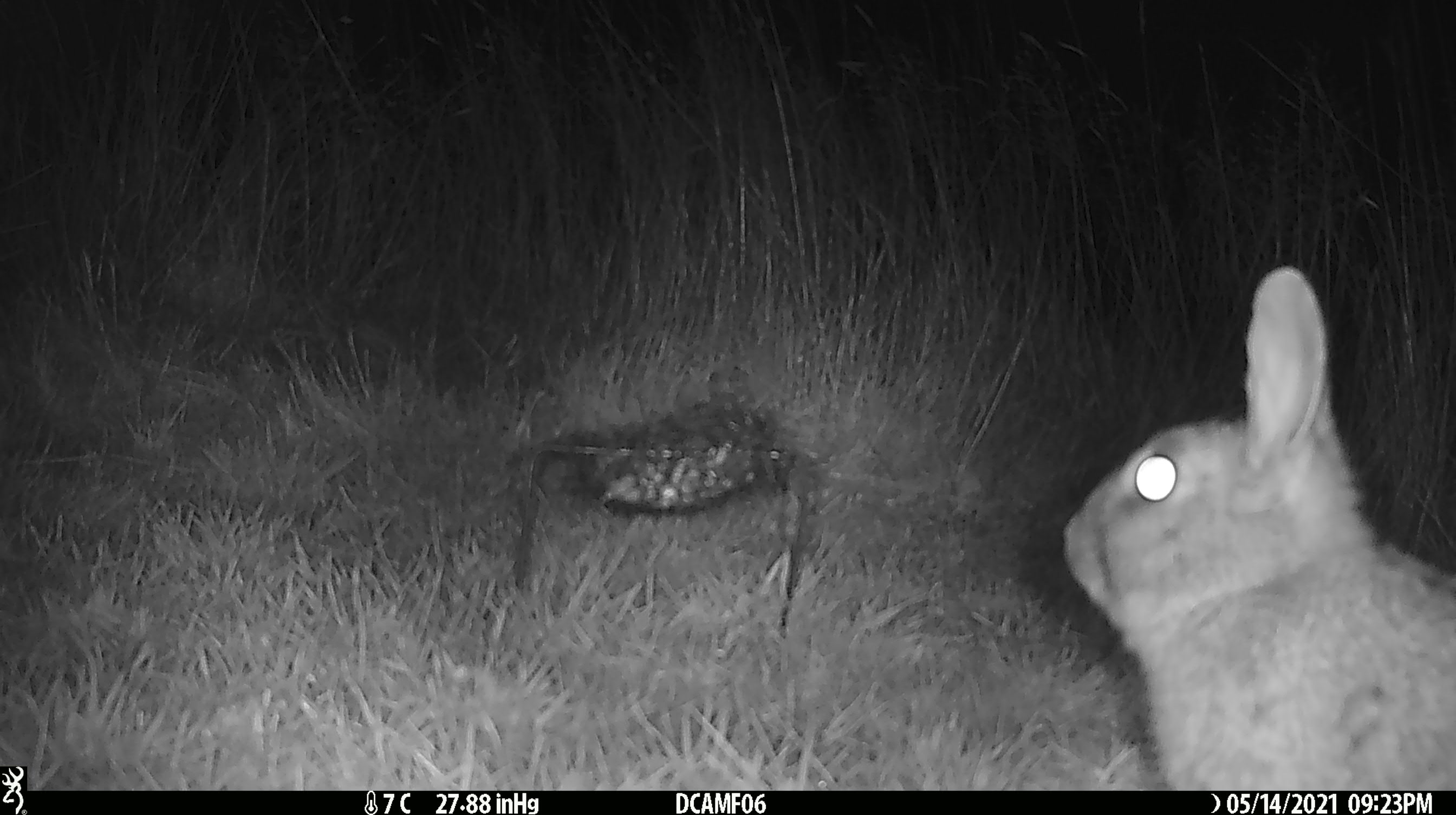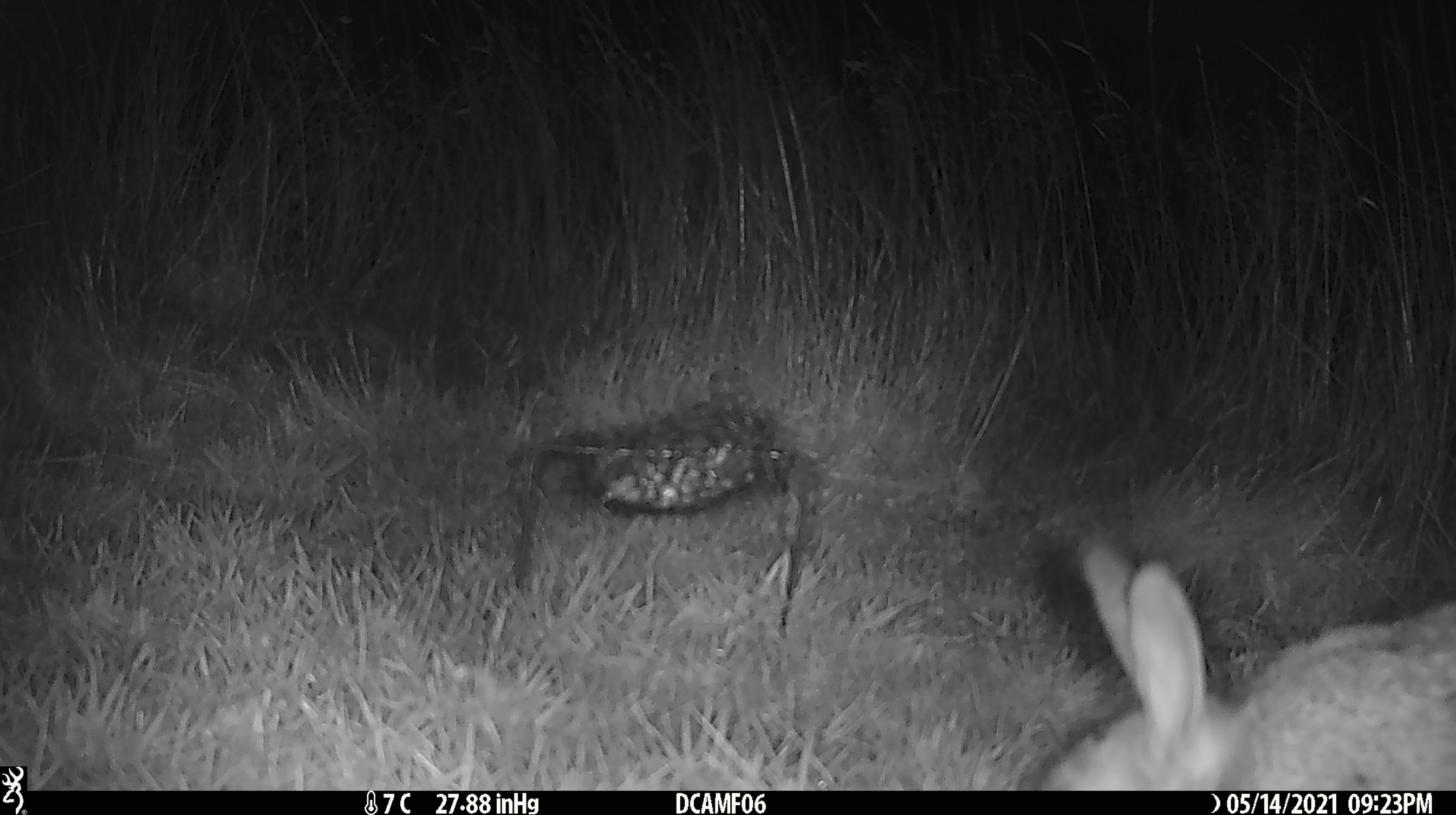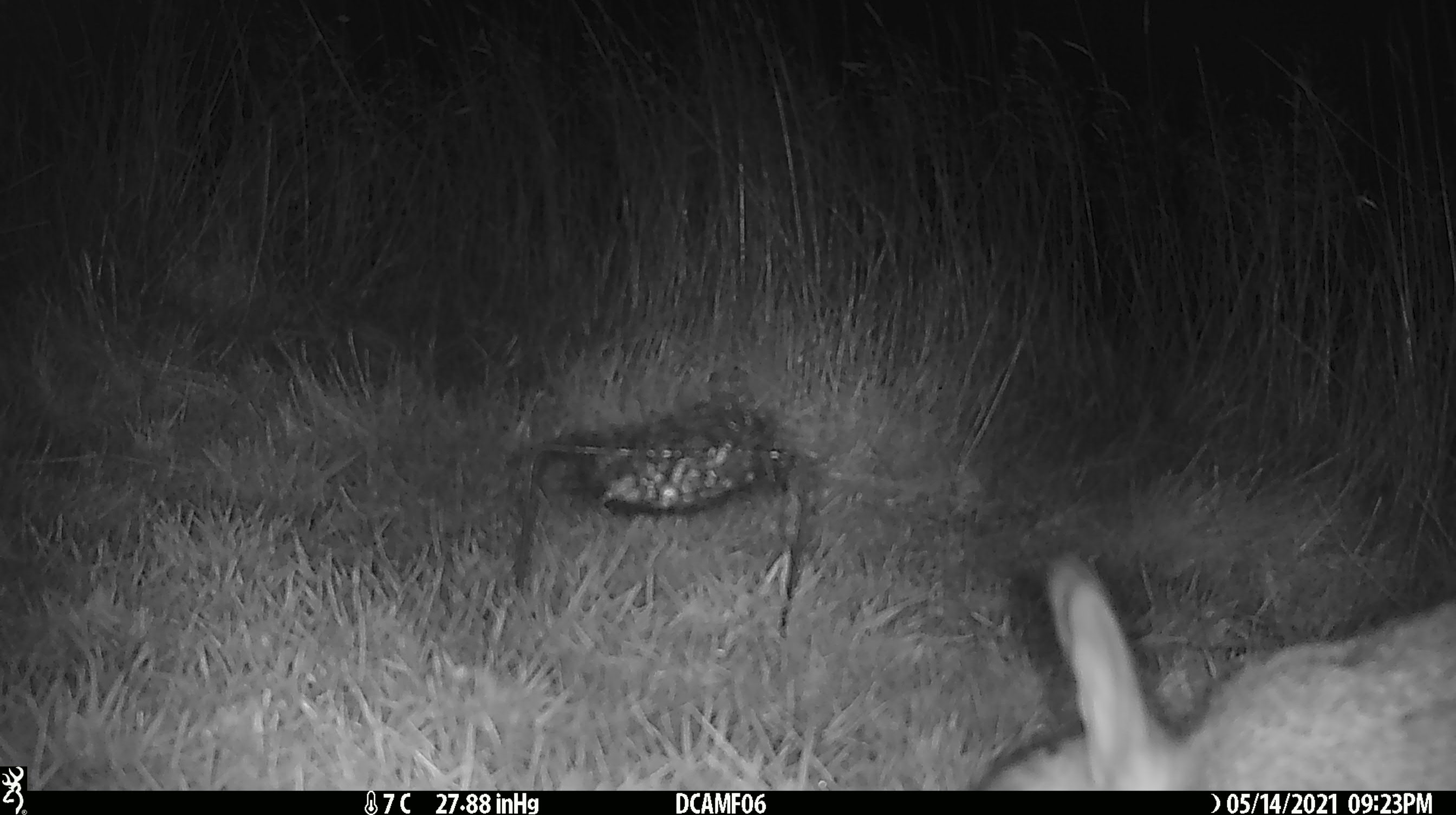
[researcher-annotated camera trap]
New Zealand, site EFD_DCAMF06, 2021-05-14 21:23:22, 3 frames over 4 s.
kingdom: Animalia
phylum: Chordata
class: Mammalia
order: Lagomorpha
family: Leporidae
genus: Oryctolagus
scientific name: Oryctolagus cuniculus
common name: european rabbit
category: rabbit